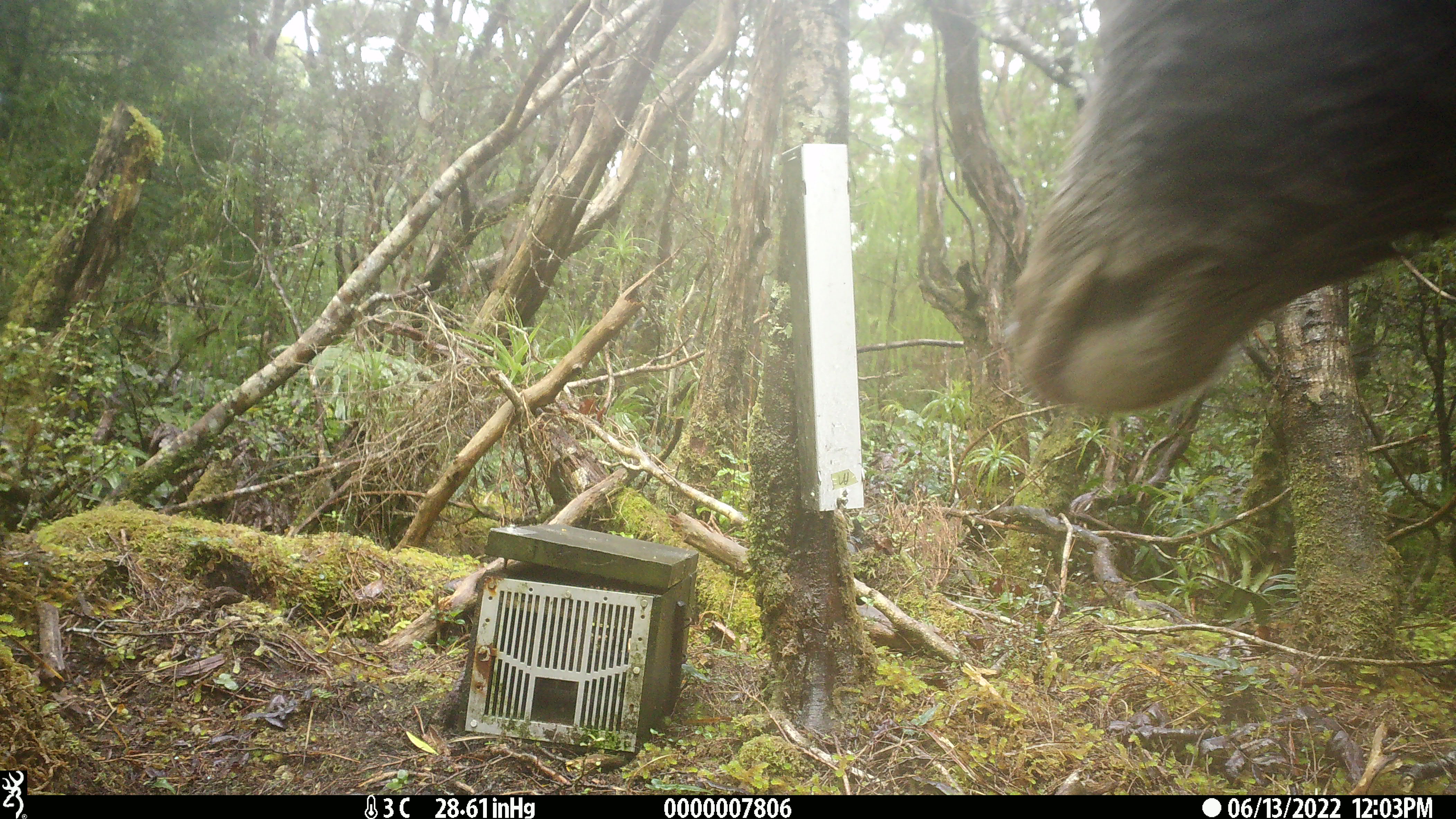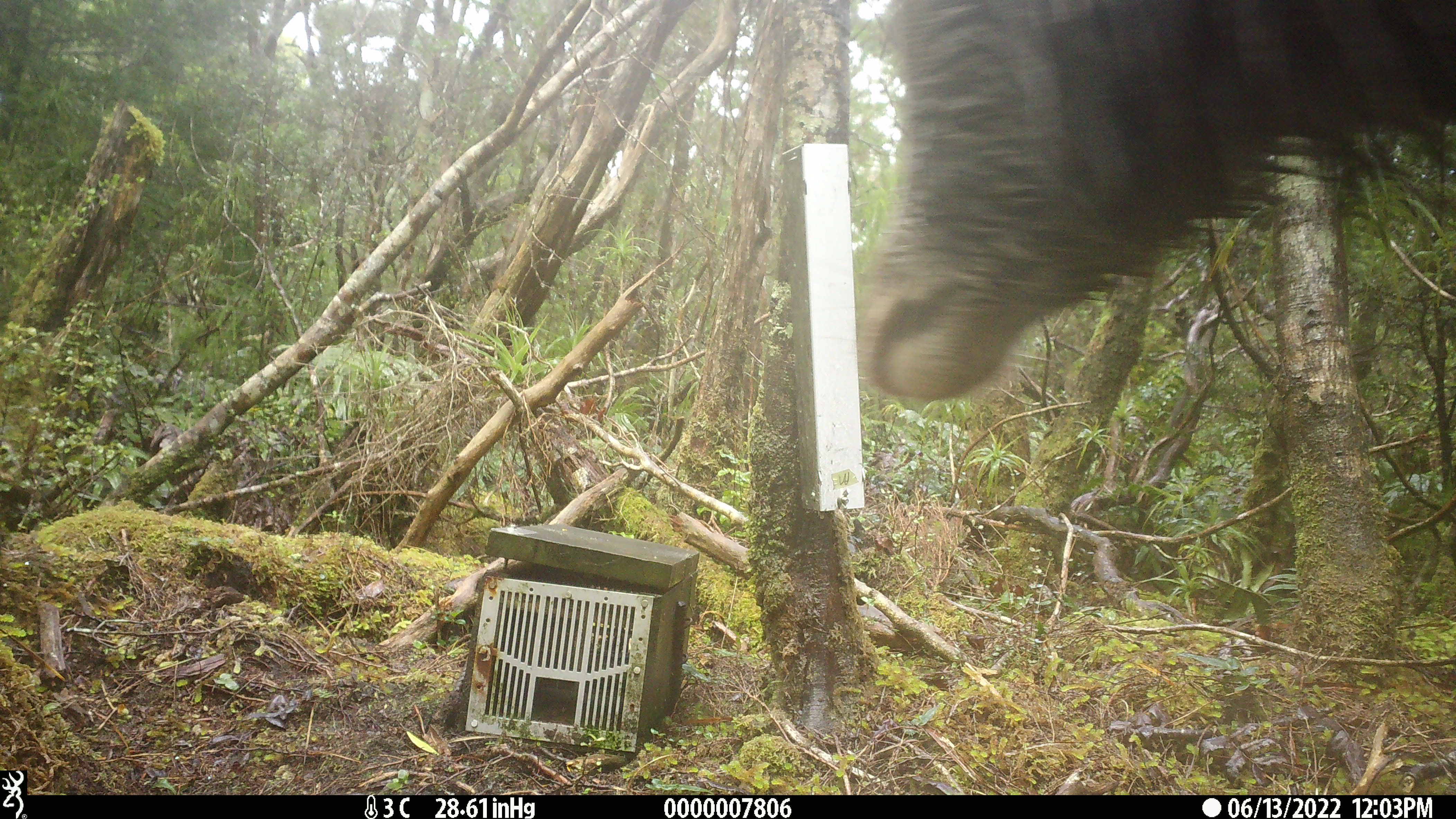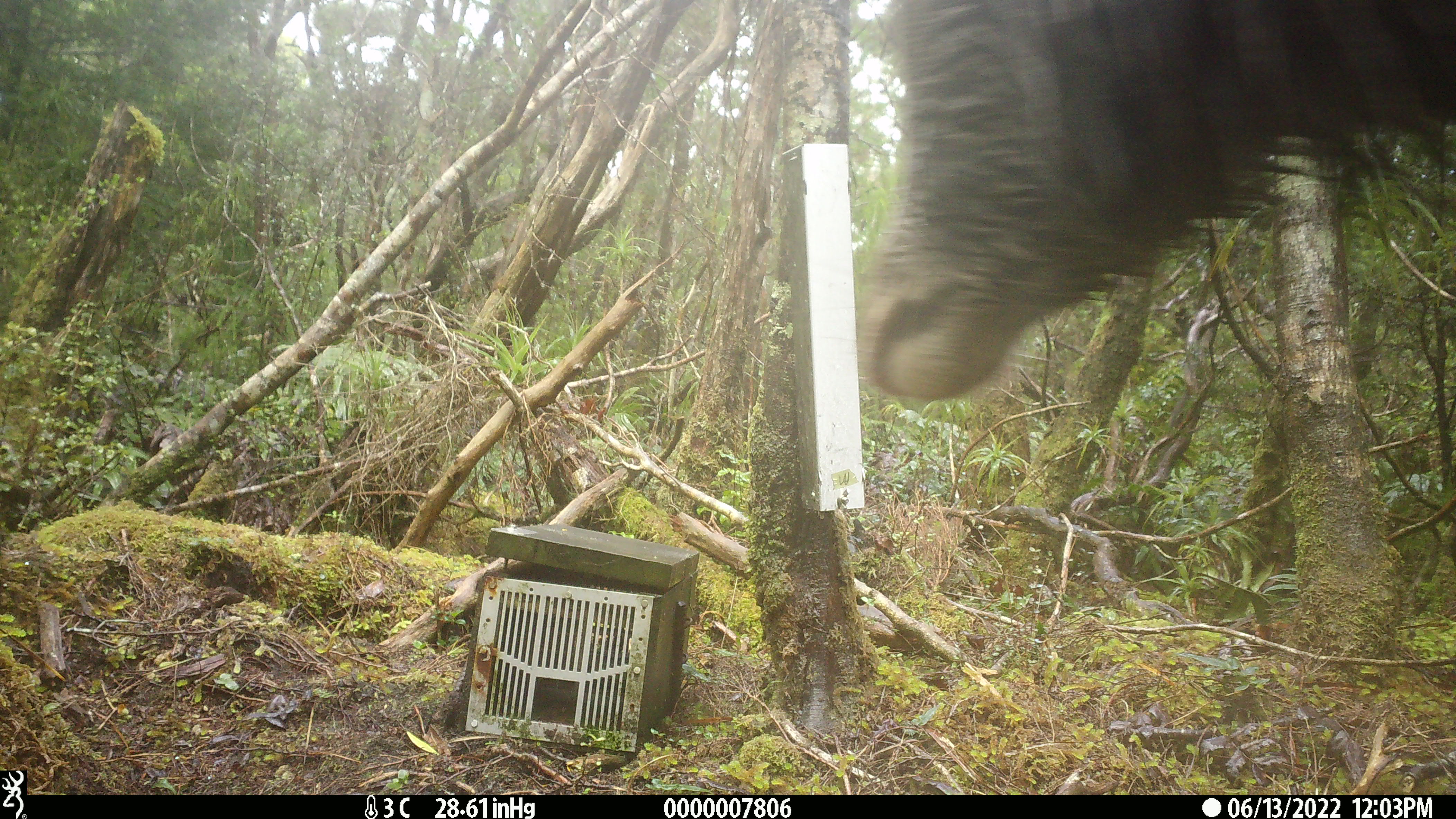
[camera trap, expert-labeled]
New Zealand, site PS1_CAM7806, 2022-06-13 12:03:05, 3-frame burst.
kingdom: Animalia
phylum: Chordata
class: Mammalia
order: Artiodactyla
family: Cervidae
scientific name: Cervidae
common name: deer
Deer (Cervidae).